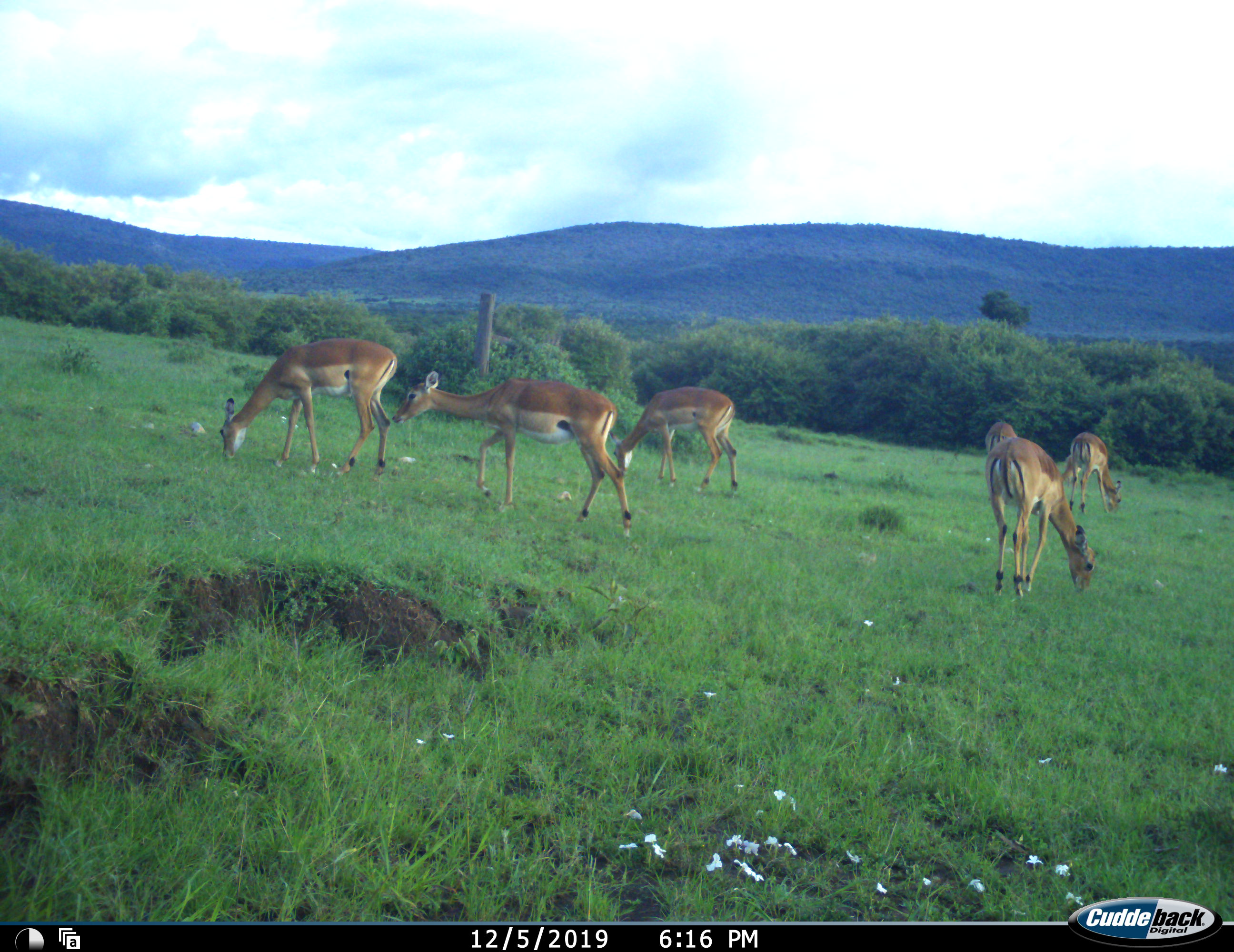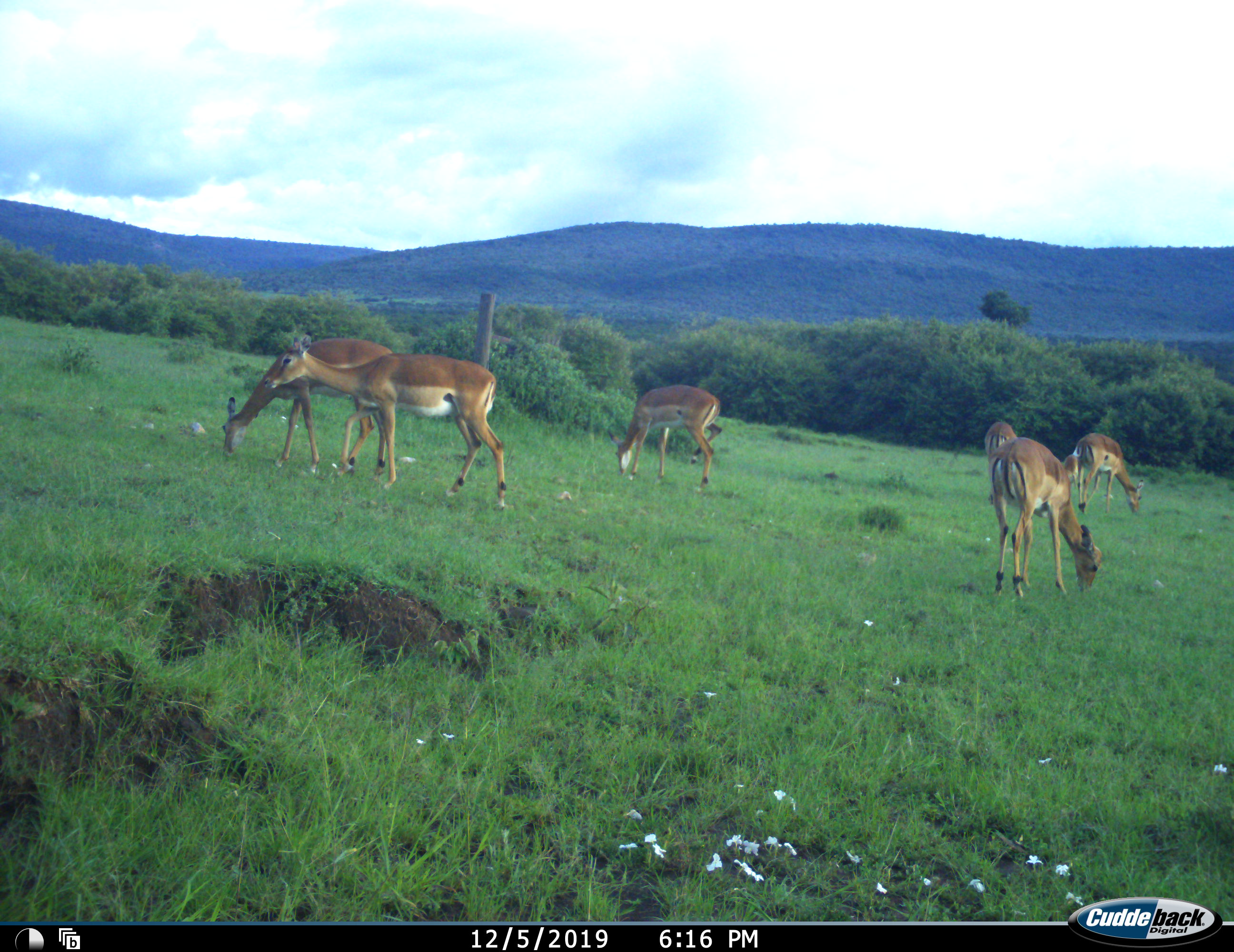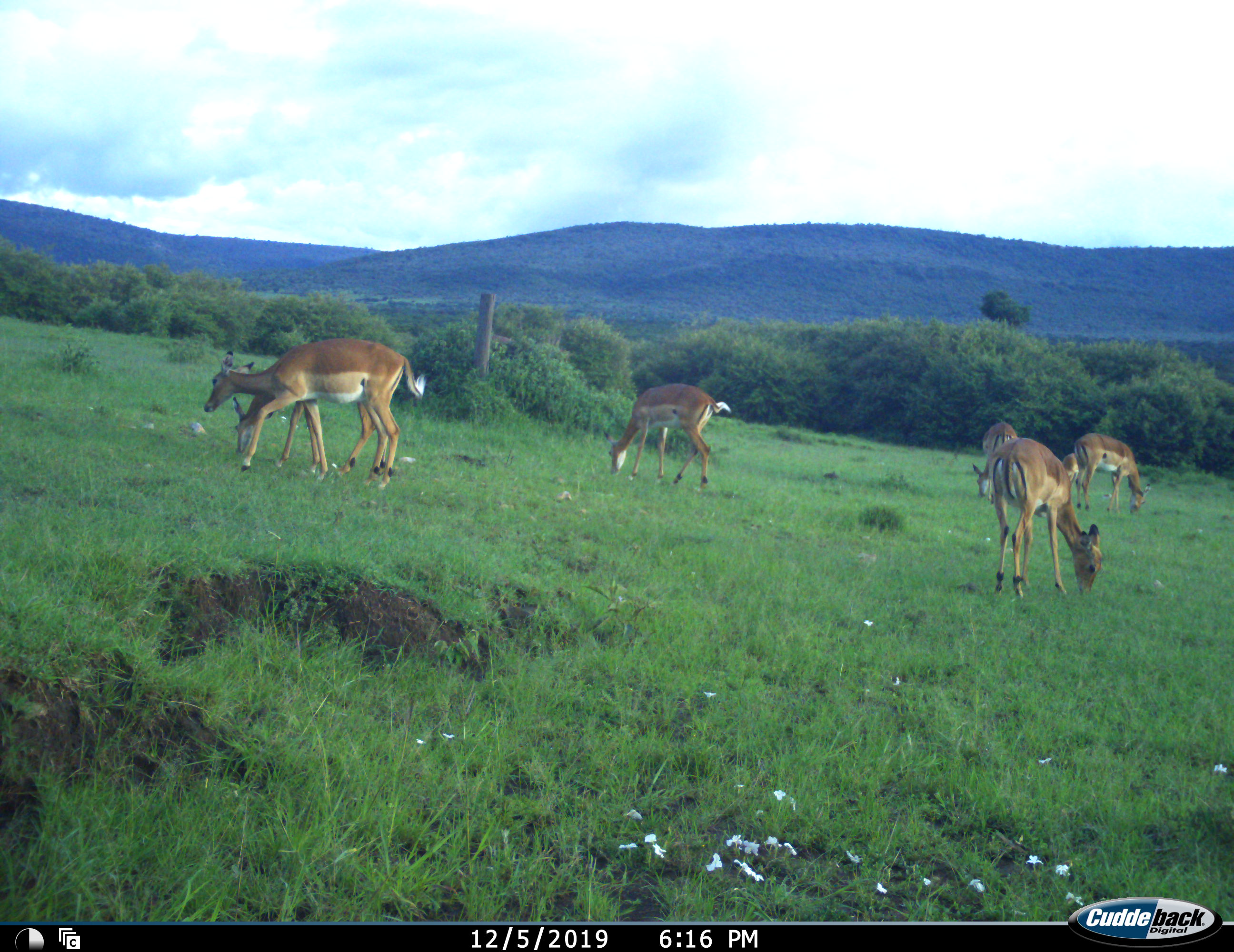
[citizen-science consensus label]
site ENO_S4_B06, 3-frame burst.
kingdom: Animalia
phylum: Chordata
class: Mammalia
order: Artiodactyla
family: Bovidae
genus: Aepyceros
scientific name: Aepyceros melampus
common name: impala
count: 6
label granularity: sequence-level